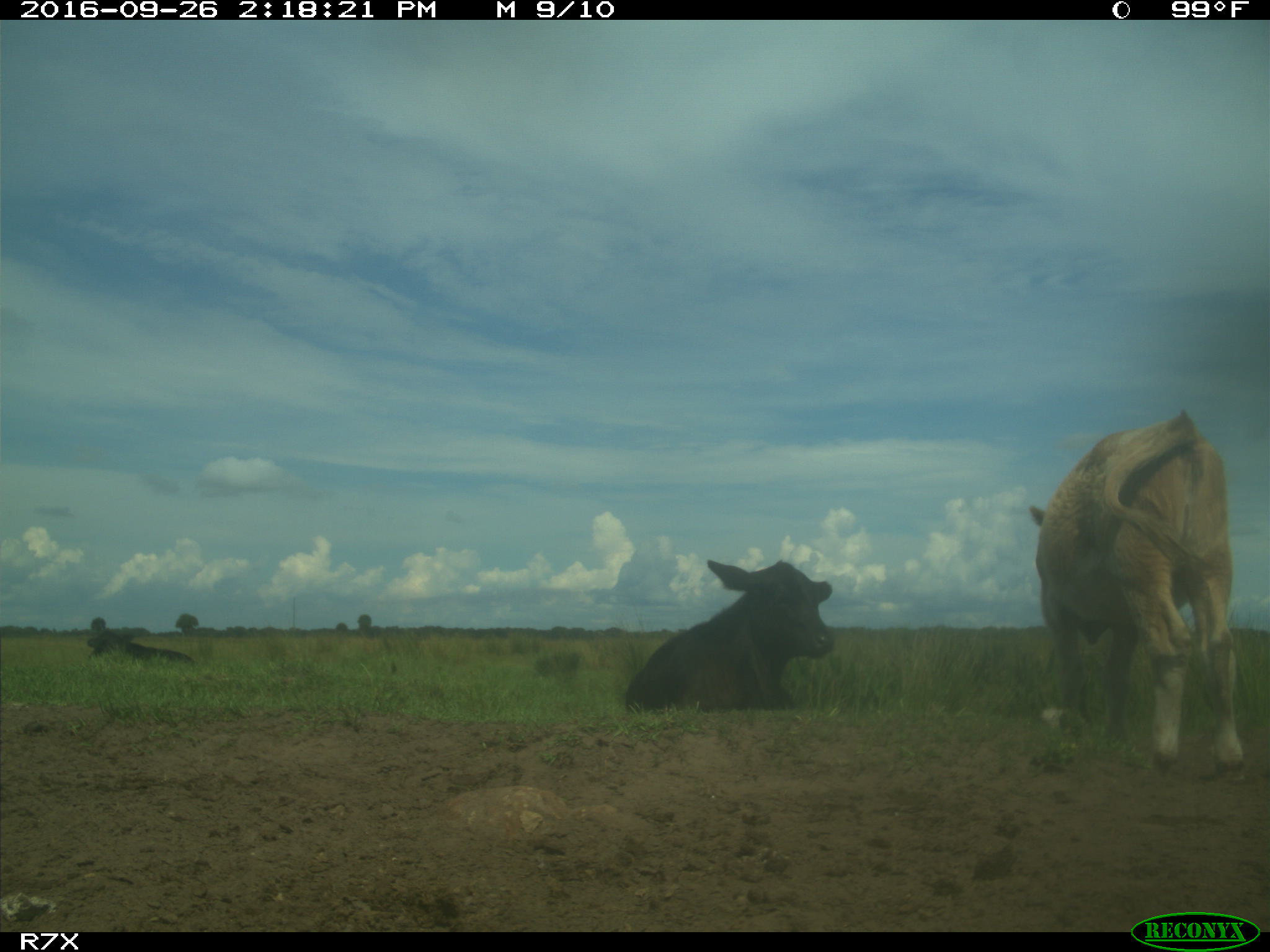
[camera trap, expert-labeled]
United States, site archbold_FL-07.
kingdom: Animalia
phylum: Chordata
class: Mammalia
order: Artiodactyla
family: Bovidae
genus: Bos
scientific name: Bos taurus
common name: domestic cow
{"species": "Bos taurus (domestic cow)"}